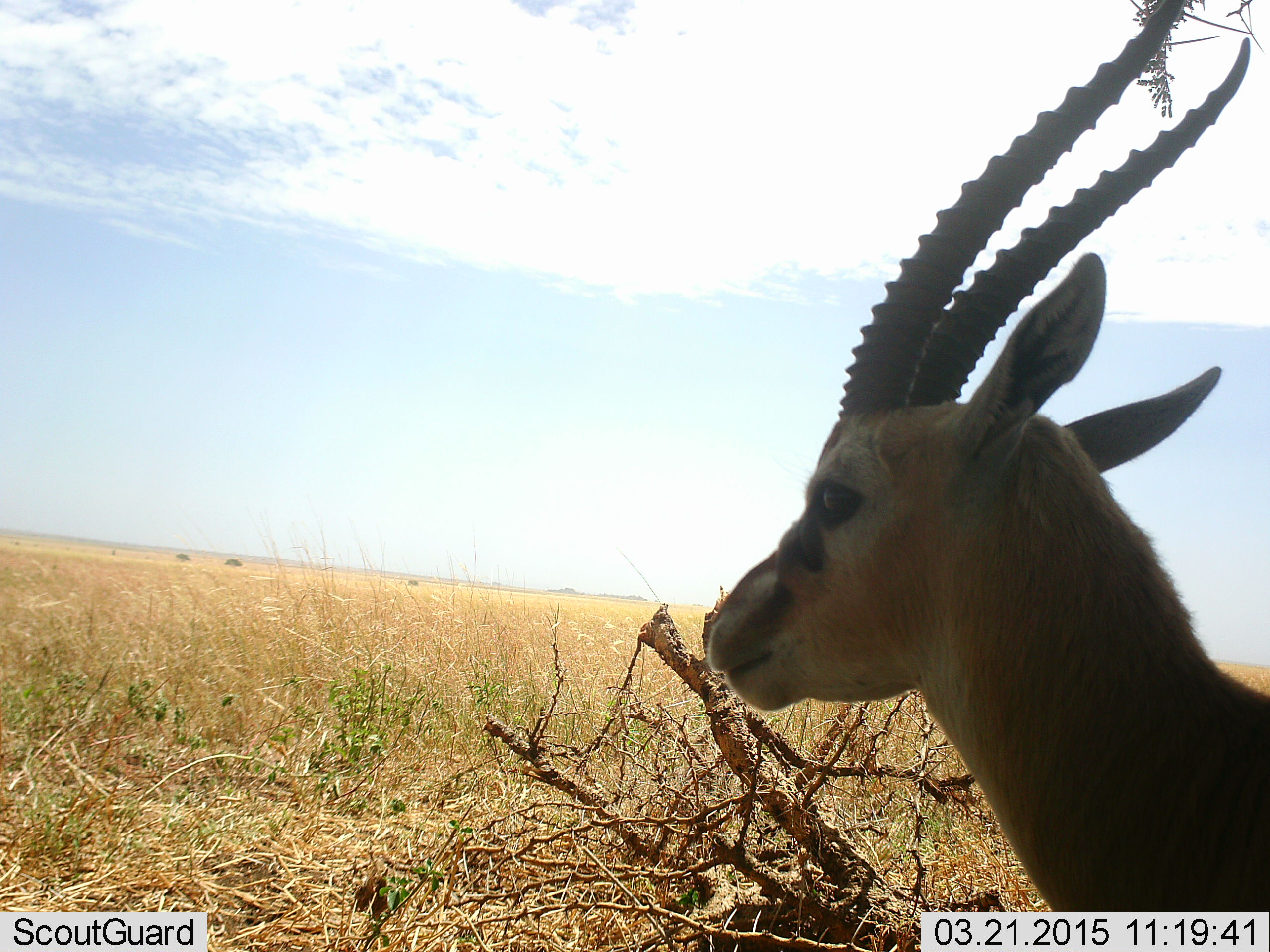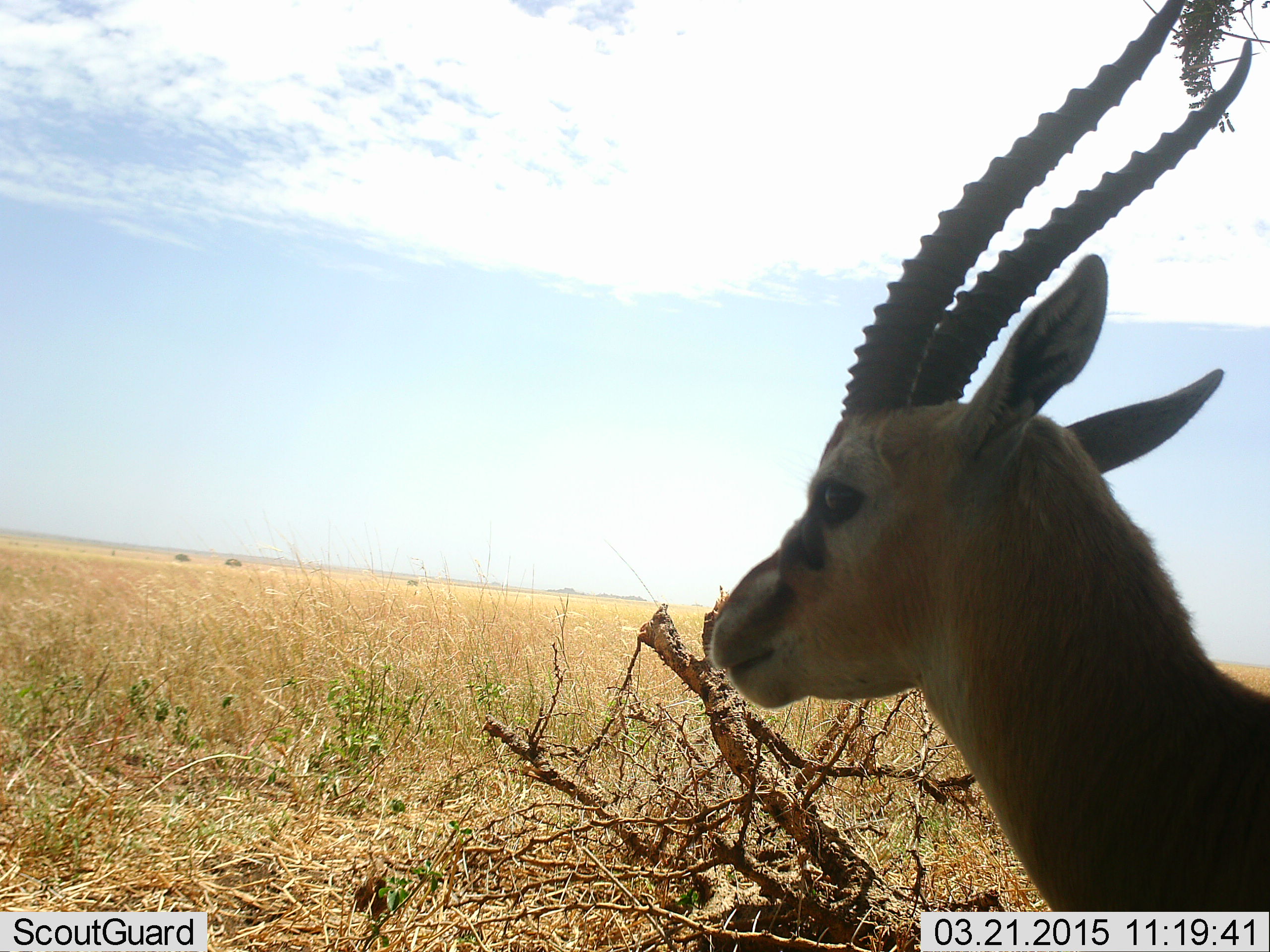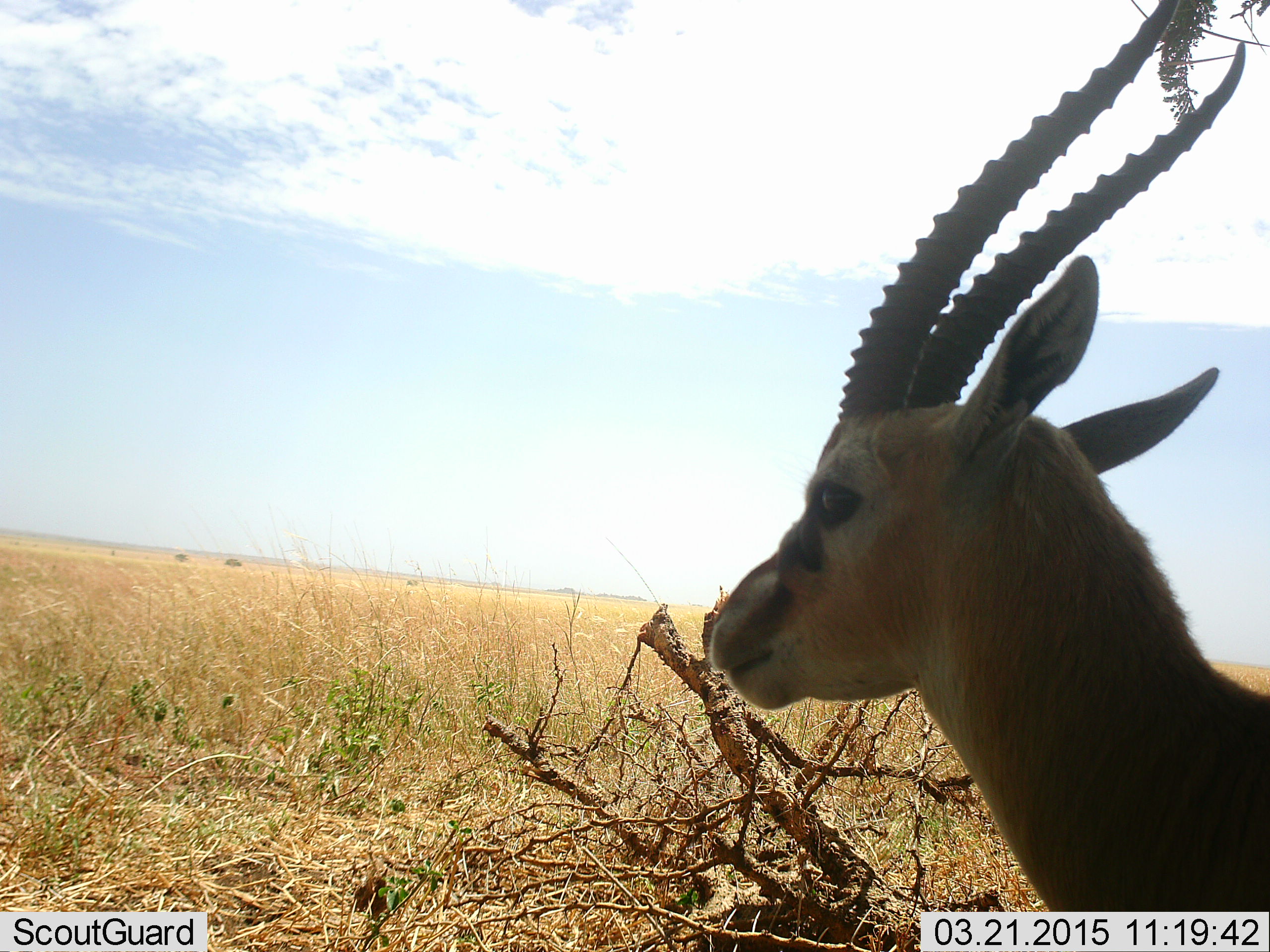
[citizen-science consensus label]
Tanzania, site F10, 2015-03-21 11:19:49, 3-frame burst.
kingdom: Animalia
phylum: Chordata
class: Mammalia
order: Artiodactyla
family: Bovidae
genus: Eudorcas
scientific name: Eudorcas thomsonii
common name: thomson's gazelle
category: gazellethomsons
Gazellethomsons (thomson's gazelle) (Eudorcas thomsonii), count 1. Behavior (volunteer vote fractions): standing 90%, resting 10%, moving 0%, interacting 0%. Young present (vote fraction): 0%. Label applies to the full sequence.